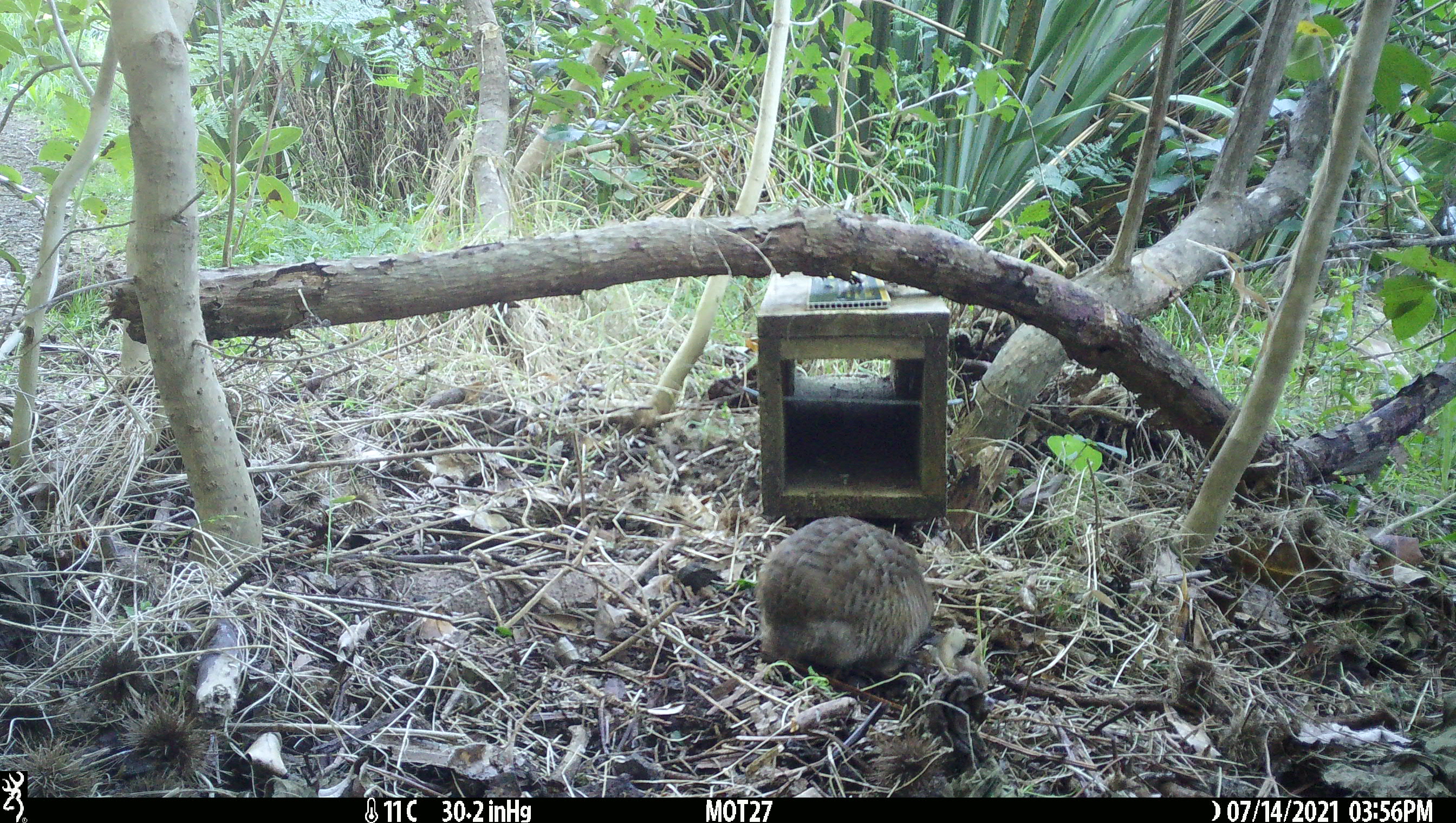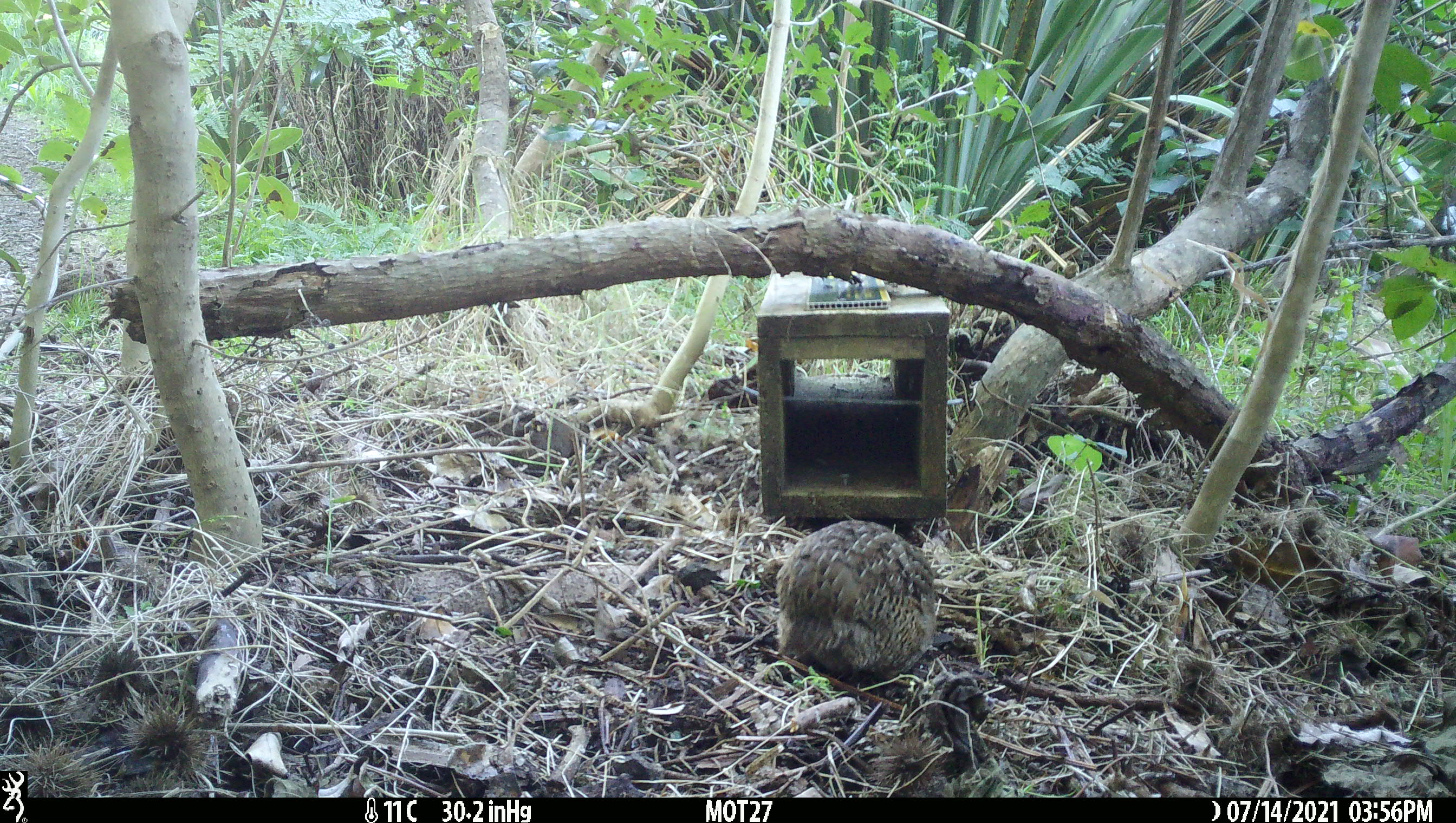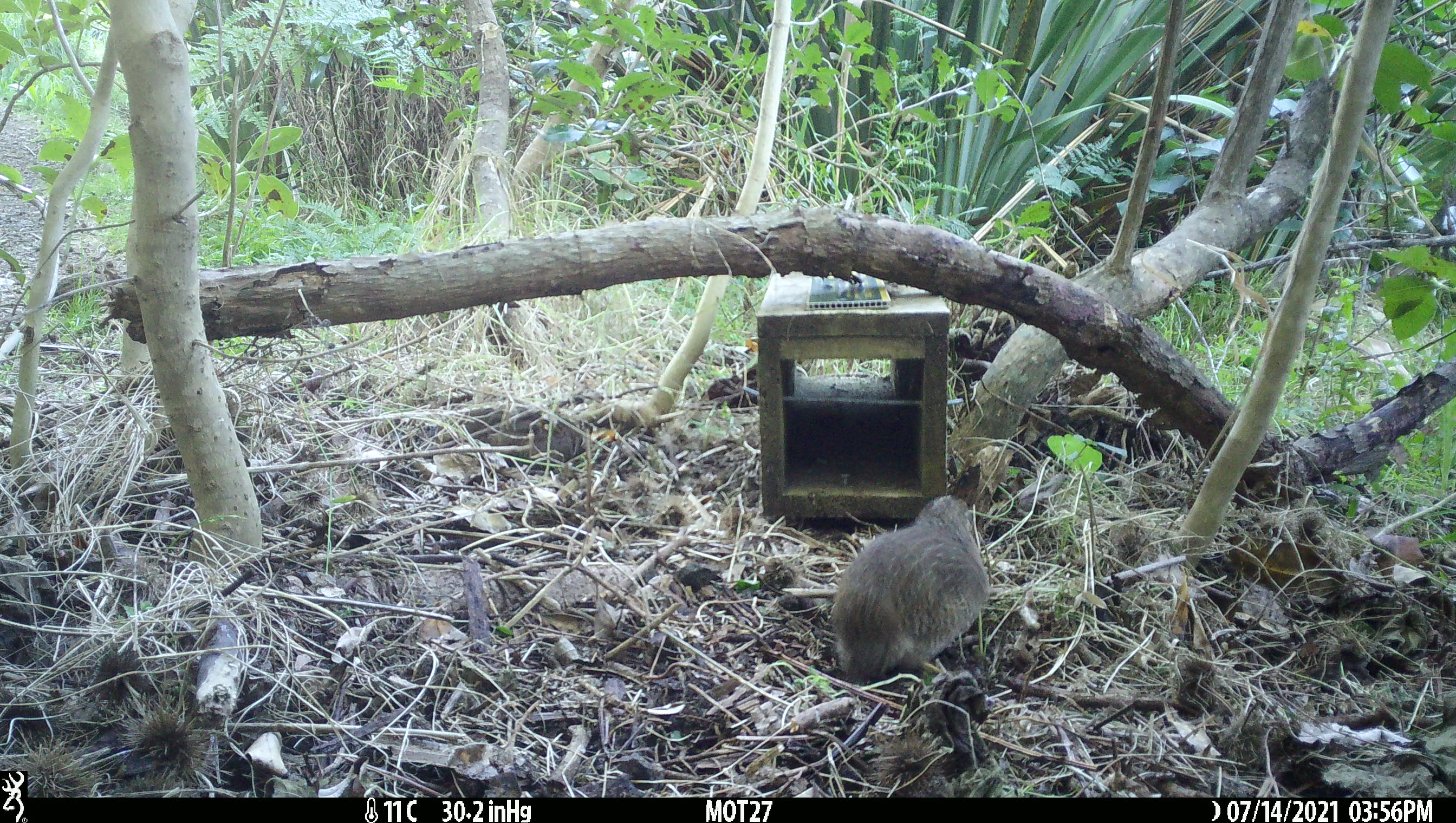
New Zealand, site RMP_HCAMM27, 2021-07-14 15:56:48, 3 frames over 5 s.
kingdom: Animalia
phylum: Chordata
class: Aves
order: Galliformes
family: Phasianidae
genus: Synoicus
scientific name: Synoicus ypsilophorus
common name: brown quail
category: quail brown